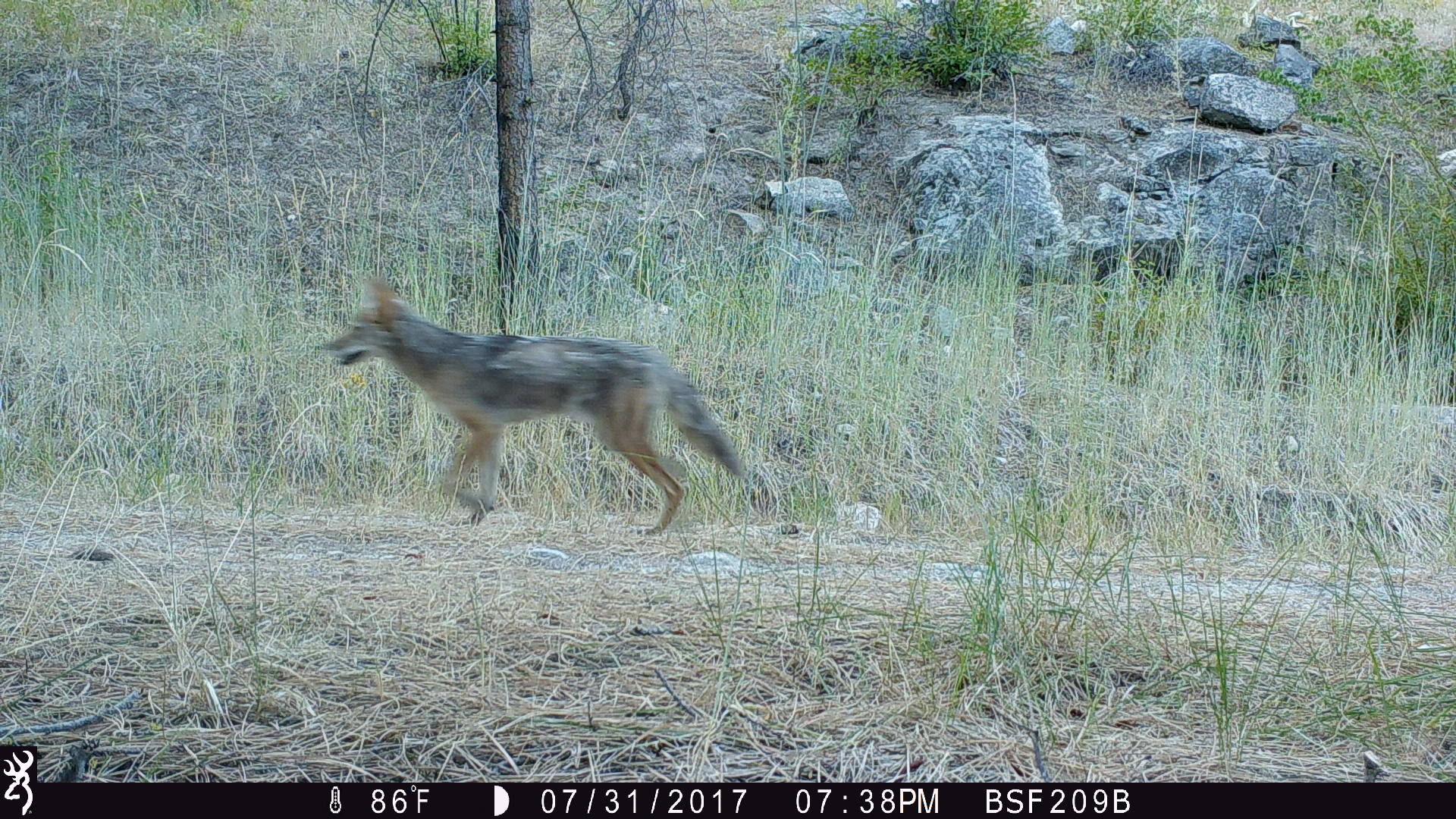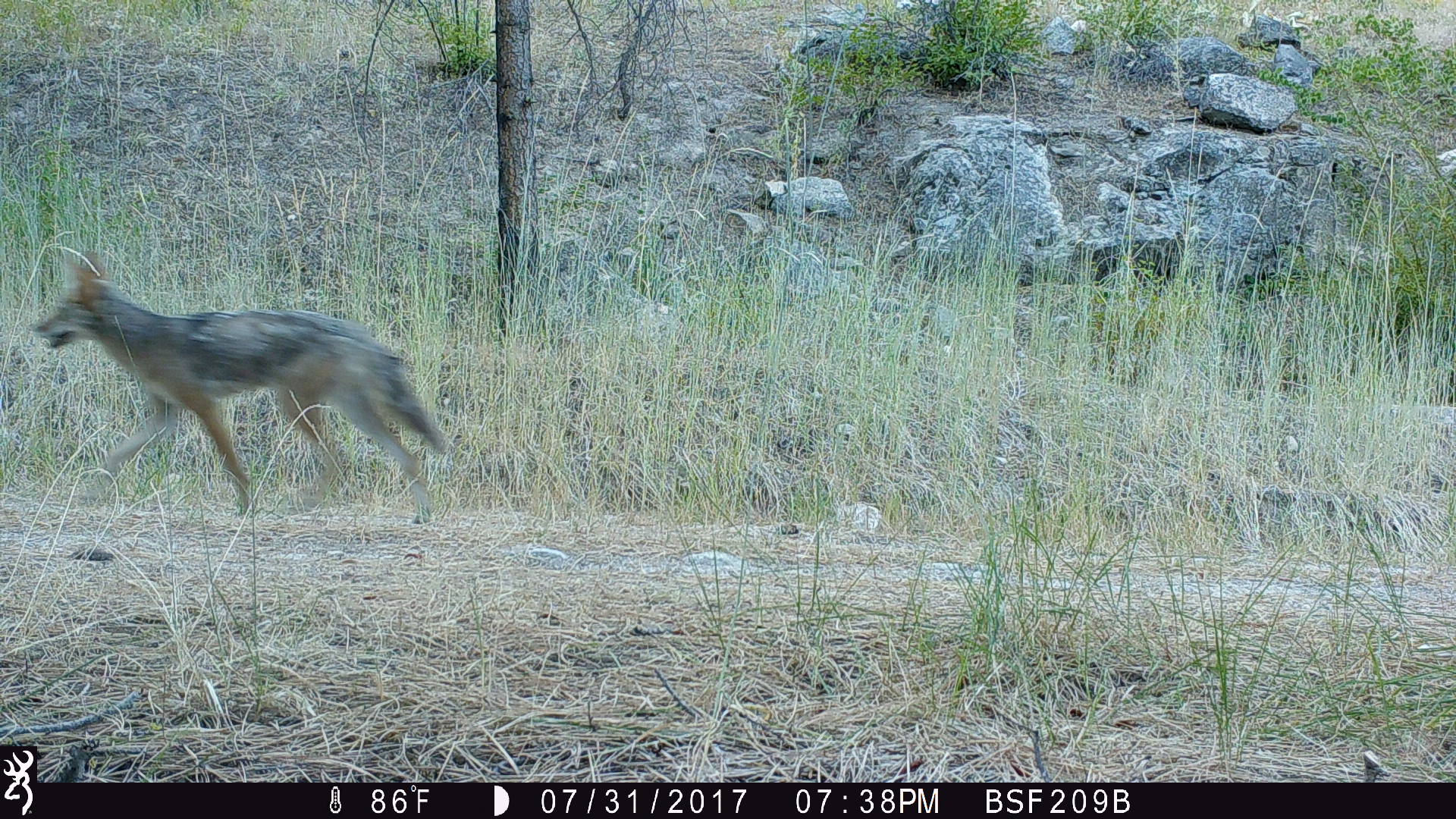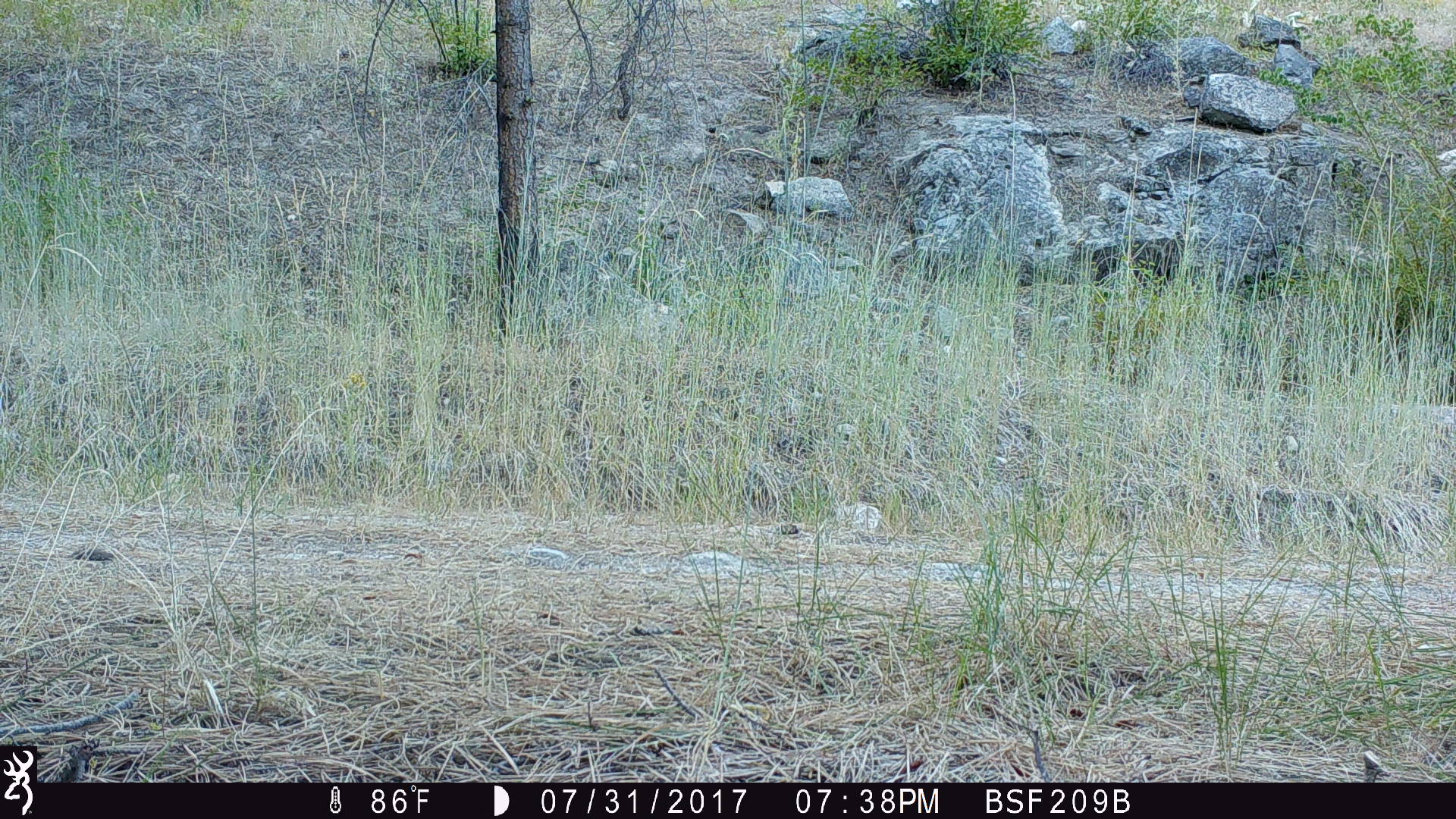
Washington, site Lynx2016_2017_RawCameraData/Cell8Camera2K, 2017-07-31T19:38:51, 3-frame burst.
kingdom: Animalia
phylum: Chordata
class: Mammalia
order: Carnivora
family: Canidae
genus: Canis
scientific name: Canis latrans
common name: coyote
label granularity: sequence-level